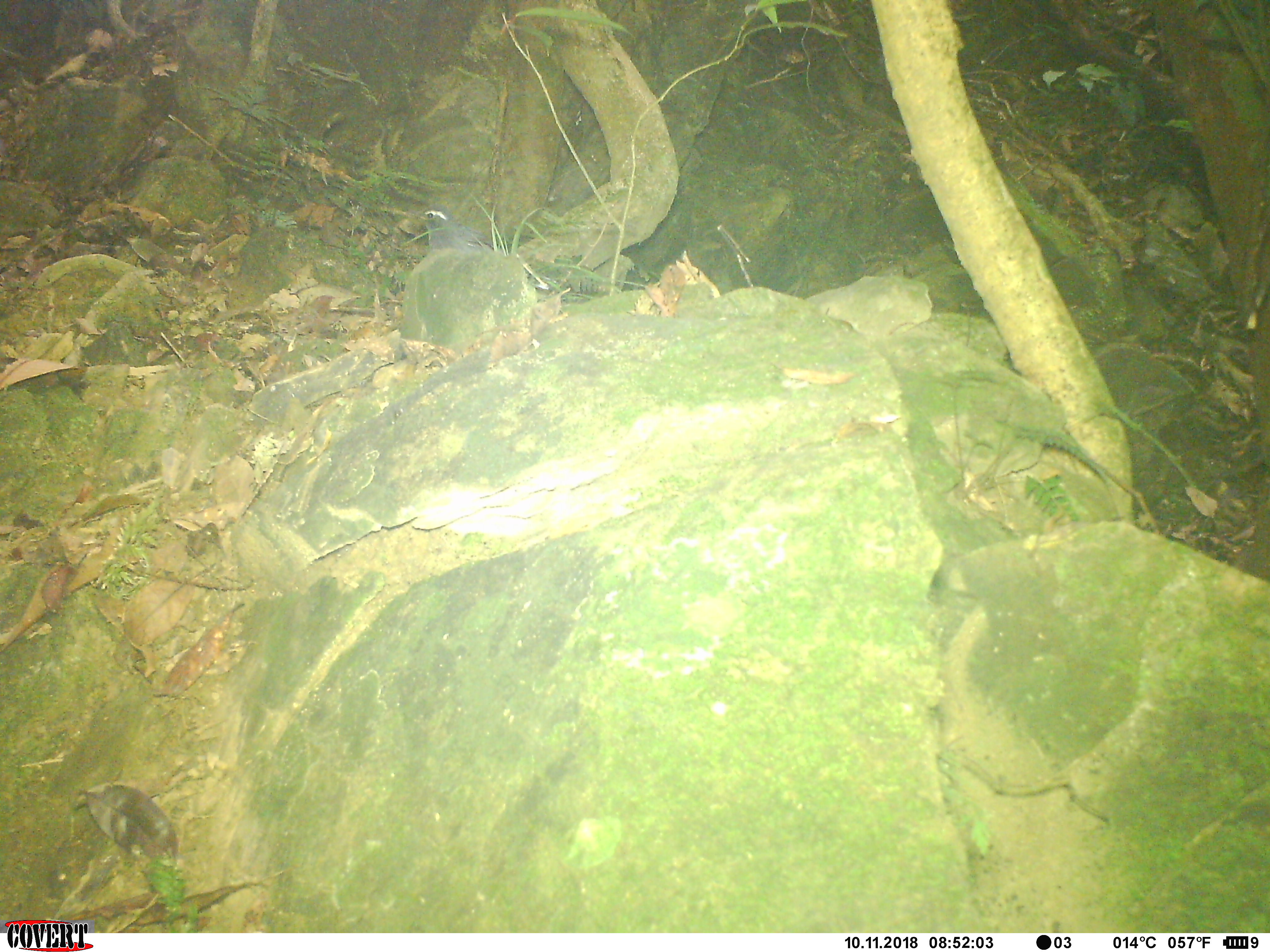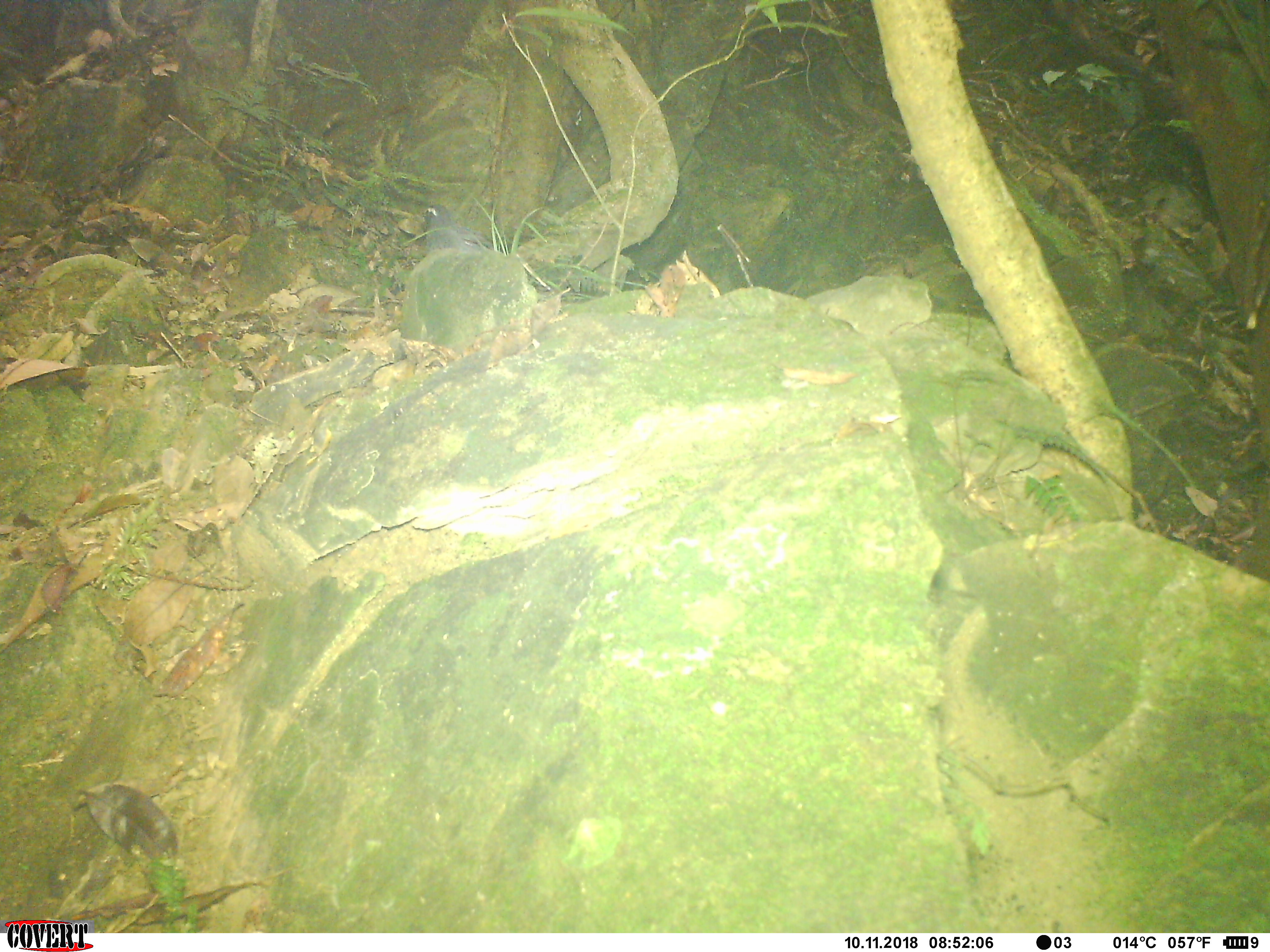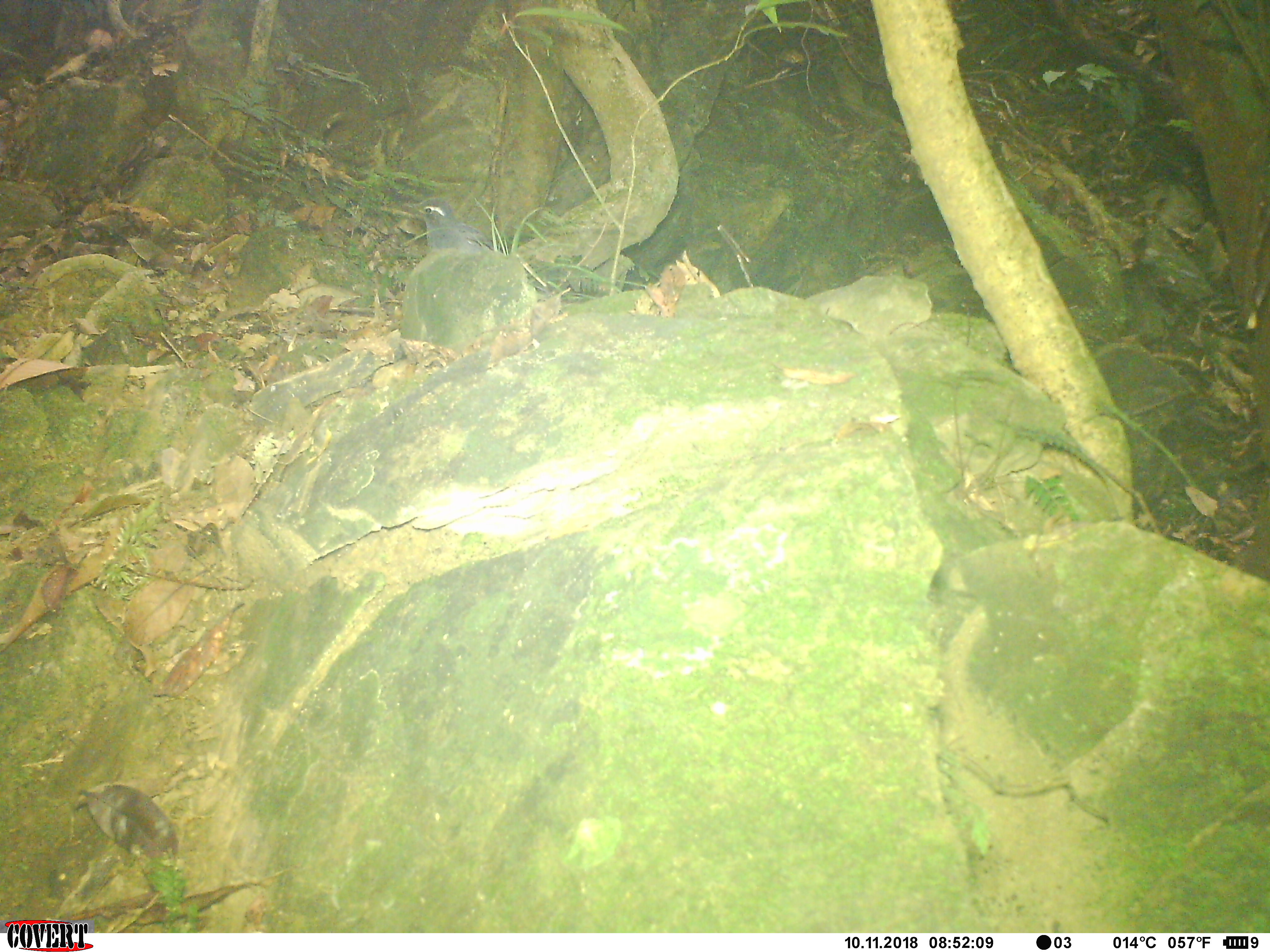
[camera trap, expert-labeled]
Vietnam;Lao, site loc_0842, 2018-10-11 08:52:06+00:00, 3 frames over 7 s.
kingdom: Animalia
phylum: Chordata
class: Aves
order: Passeriformes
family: Turdidae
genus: Geokichla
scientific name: Geokichla sibirica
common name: siberian thrush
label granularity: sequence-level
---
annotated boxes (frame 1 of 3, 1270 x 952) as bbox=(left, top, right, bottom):
siberian thrush: bbox=(417, 204, 489, 250)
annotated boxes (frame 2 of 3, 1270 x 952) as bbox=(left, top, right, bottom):
siberian thrush: bbox=(421, 203, 495, 250)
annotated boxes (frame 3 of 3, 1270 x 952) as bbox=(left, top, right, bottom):
siberian thrush: bbox=(410, 196, 496, 251)